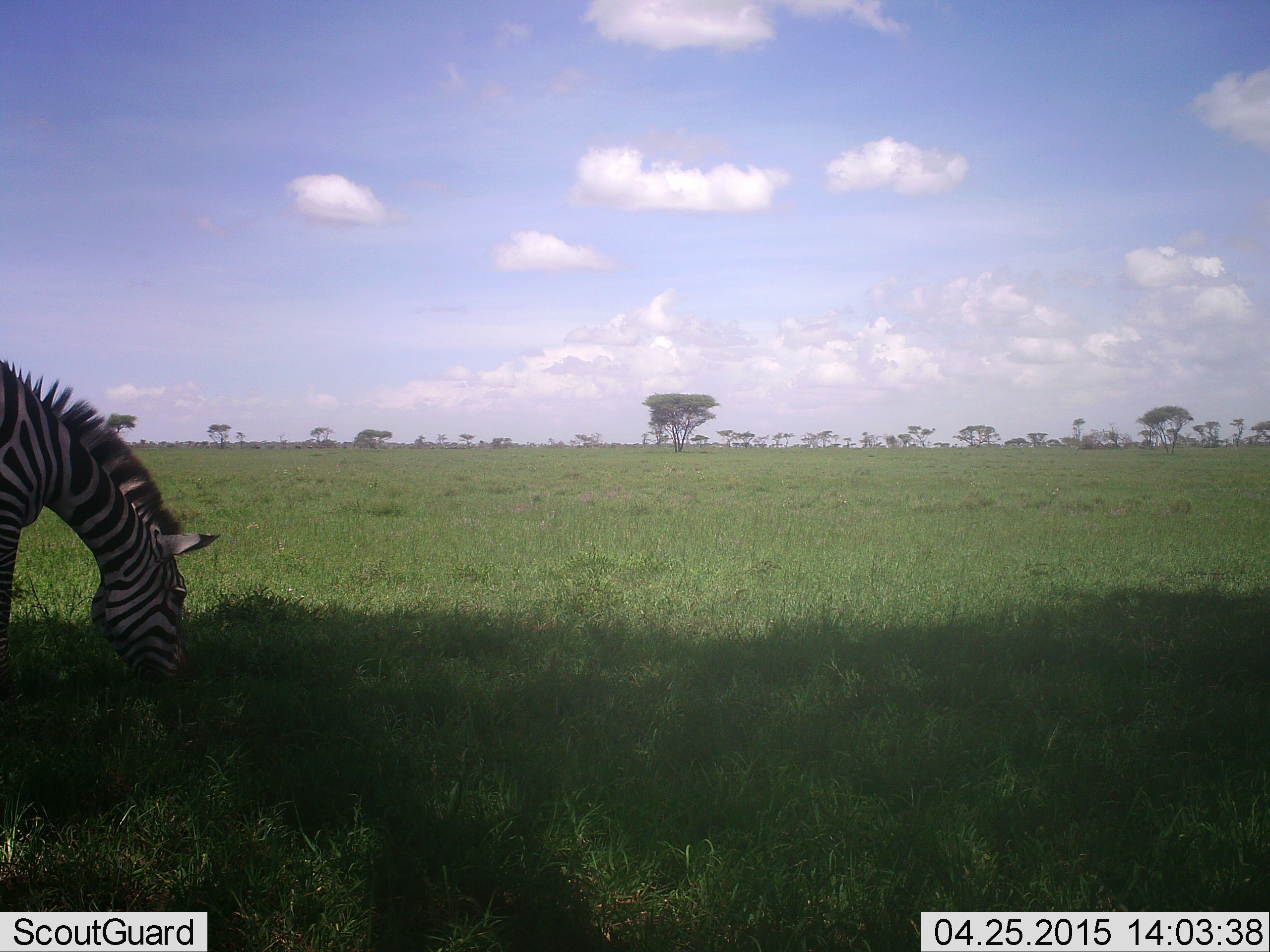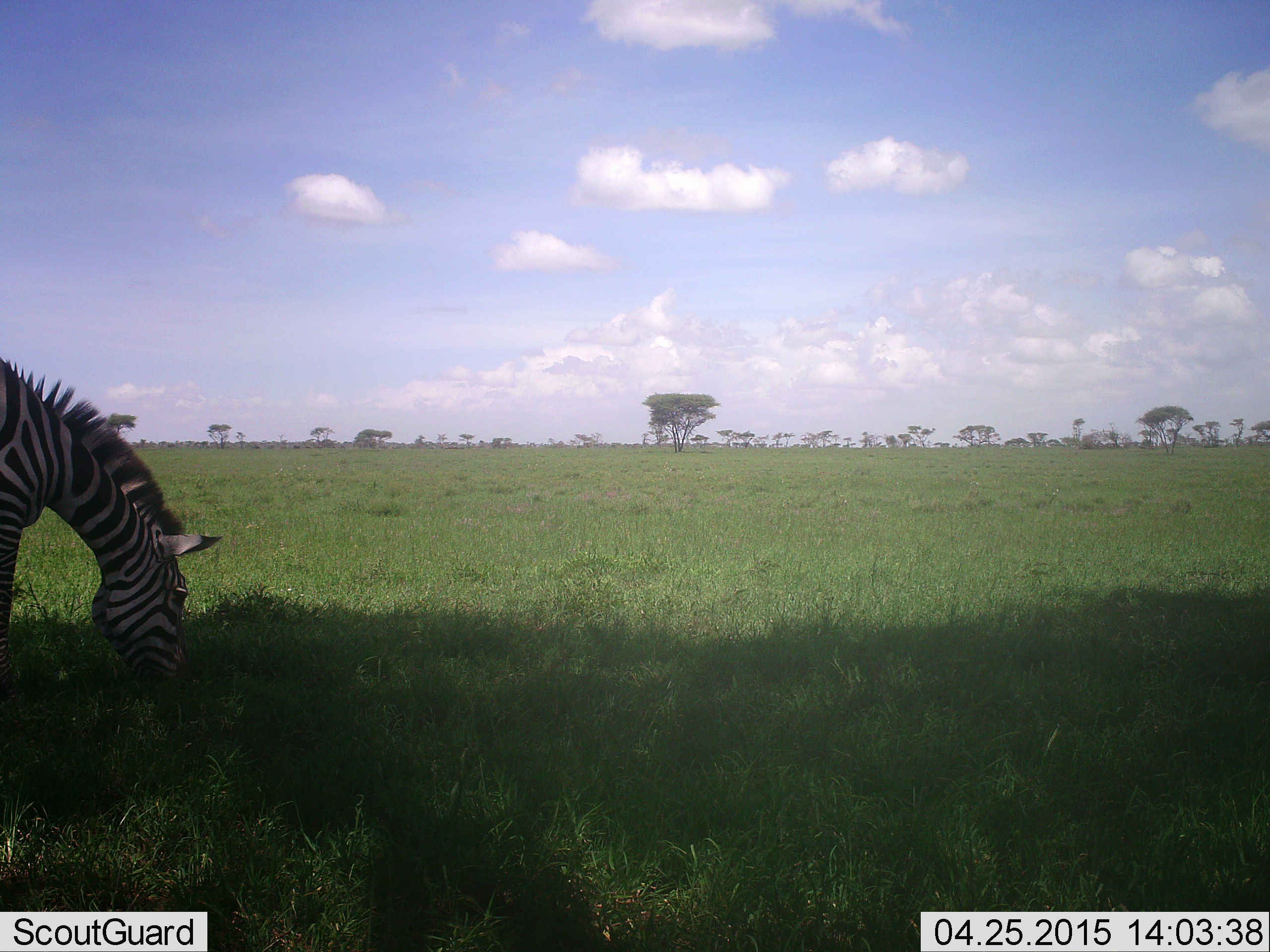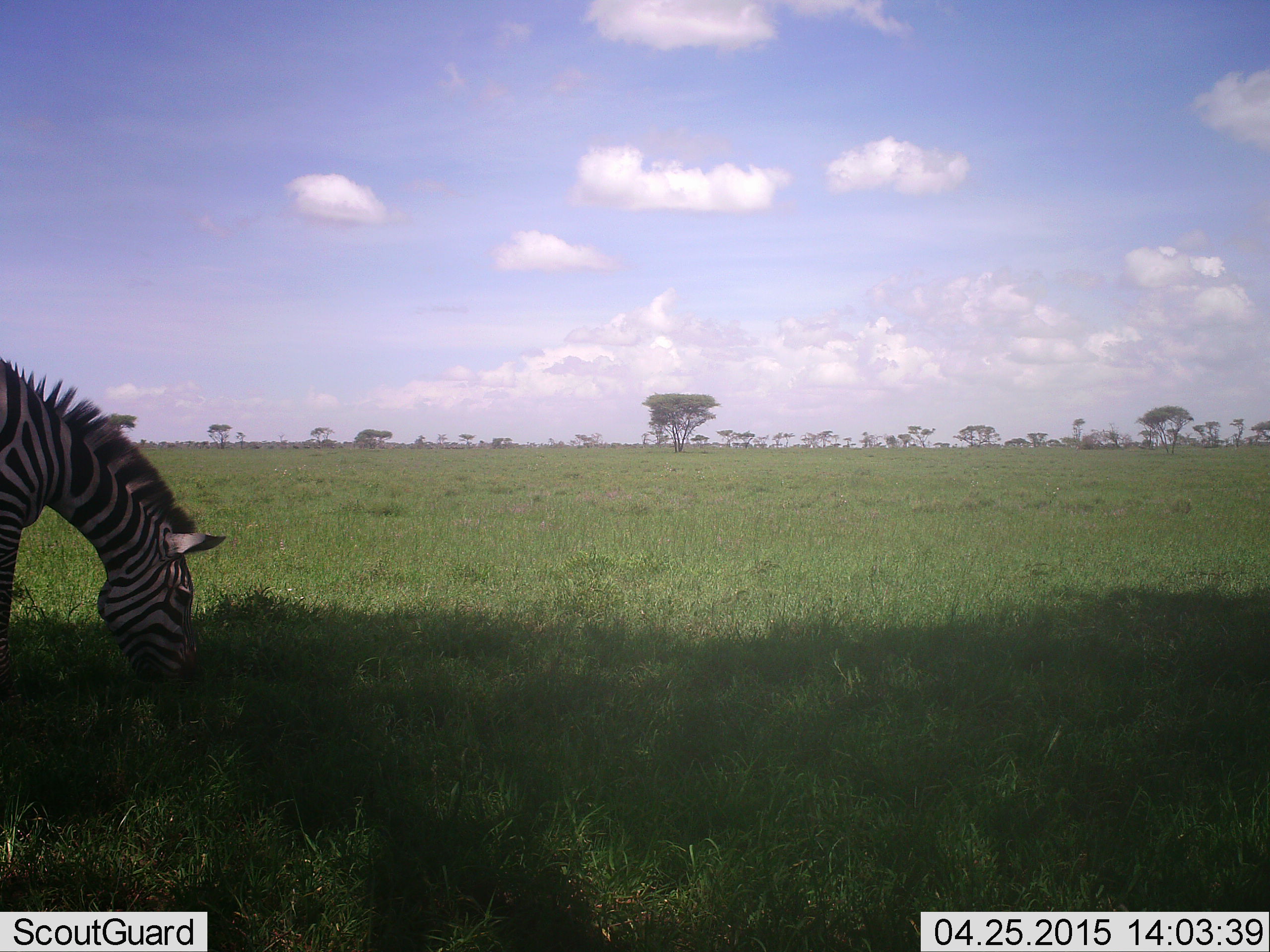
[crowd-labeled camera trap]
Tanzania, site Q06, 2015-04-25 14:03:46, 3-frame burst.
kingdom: Animalia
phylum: Chordata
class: Mammalia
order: Perissodactyla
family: Equidae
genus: Equus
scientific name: Equus quagga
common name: plains zebra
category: zebra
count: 1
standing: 0%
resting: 0%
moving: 9%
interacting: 0%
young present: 0%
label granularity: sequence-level